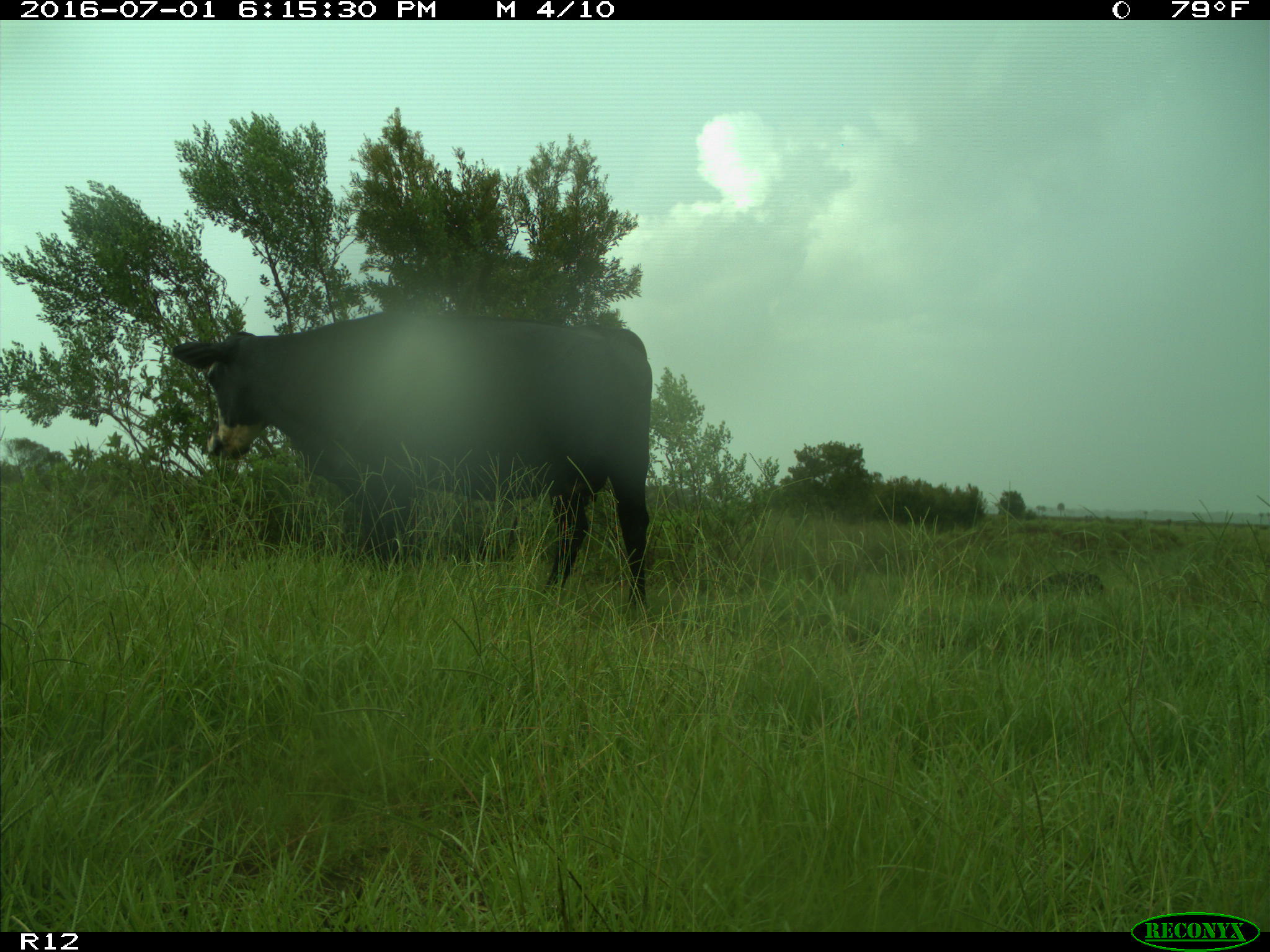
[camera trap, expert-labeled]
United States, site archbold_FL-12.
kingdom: Animalia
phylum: Chordata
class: Mammalia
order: Artiodactyla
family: Bovidae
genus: Bos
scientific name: Bos taurus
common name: domestic cow